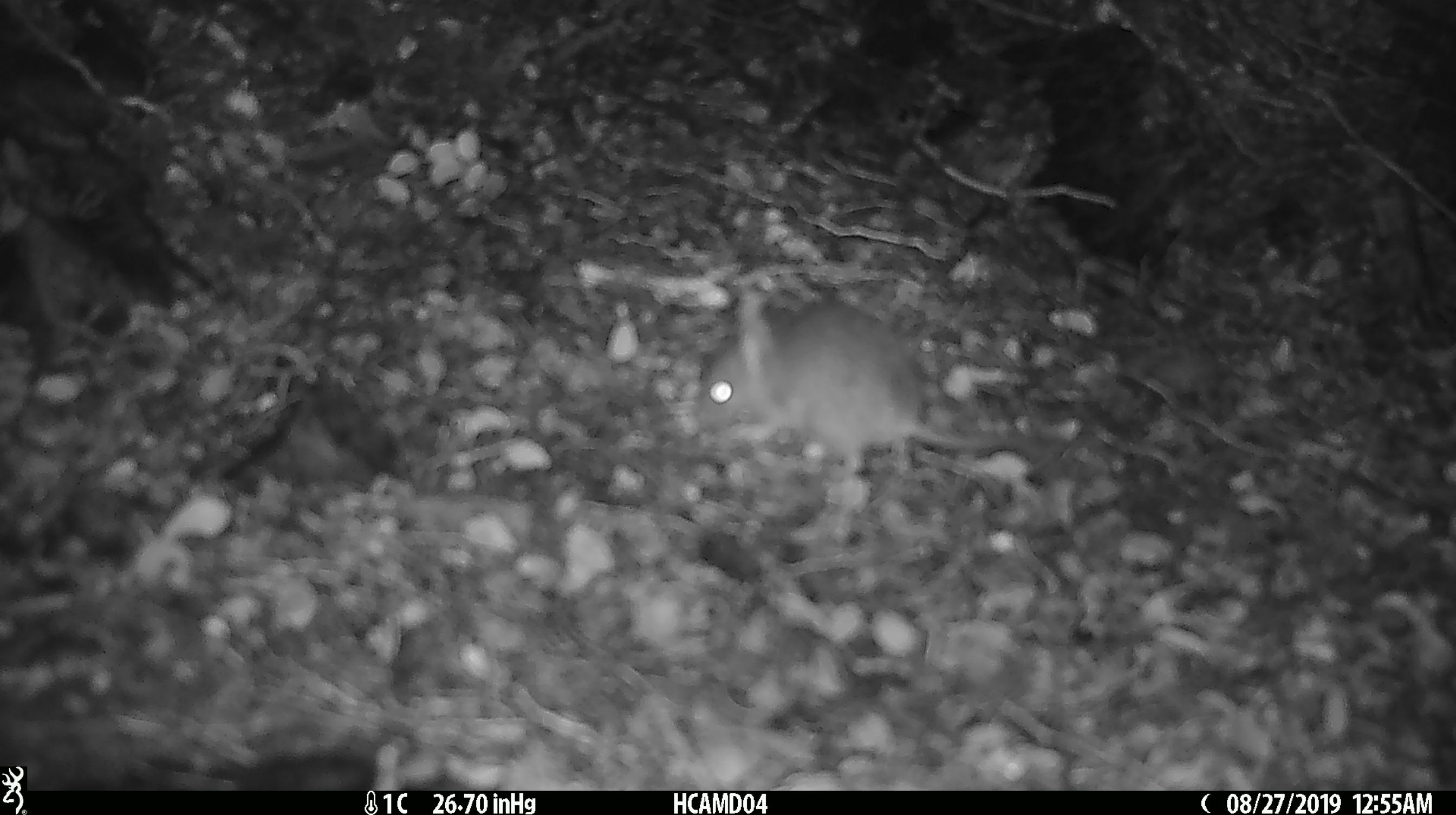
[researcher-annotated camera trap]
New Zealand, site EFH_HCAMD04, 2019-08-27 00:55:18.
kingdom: Animalia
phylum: Chordata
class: Mammalia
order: Rodentia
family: Muridae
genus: Mus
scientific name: Mus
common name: mouse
Mouse (Mus).